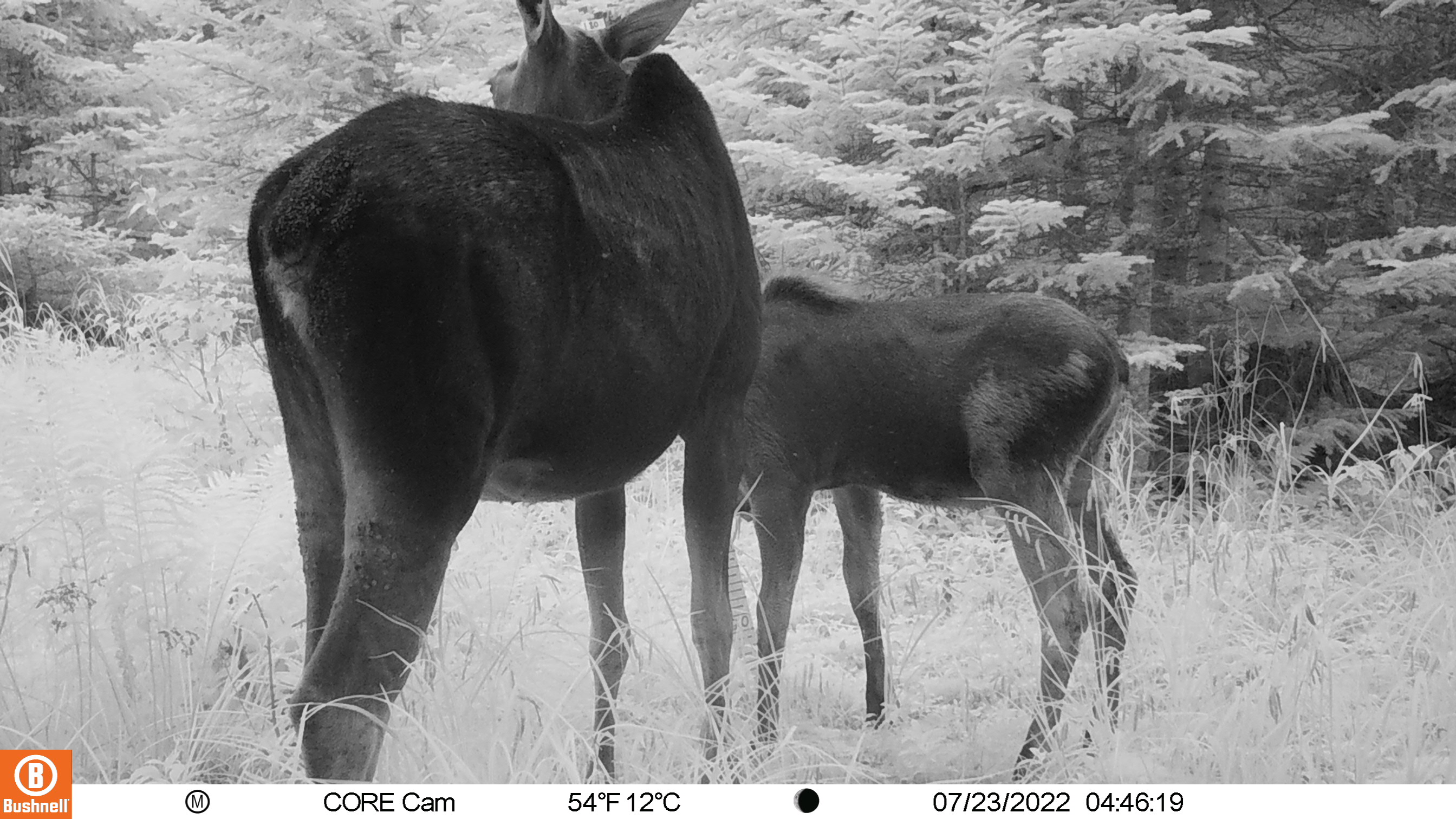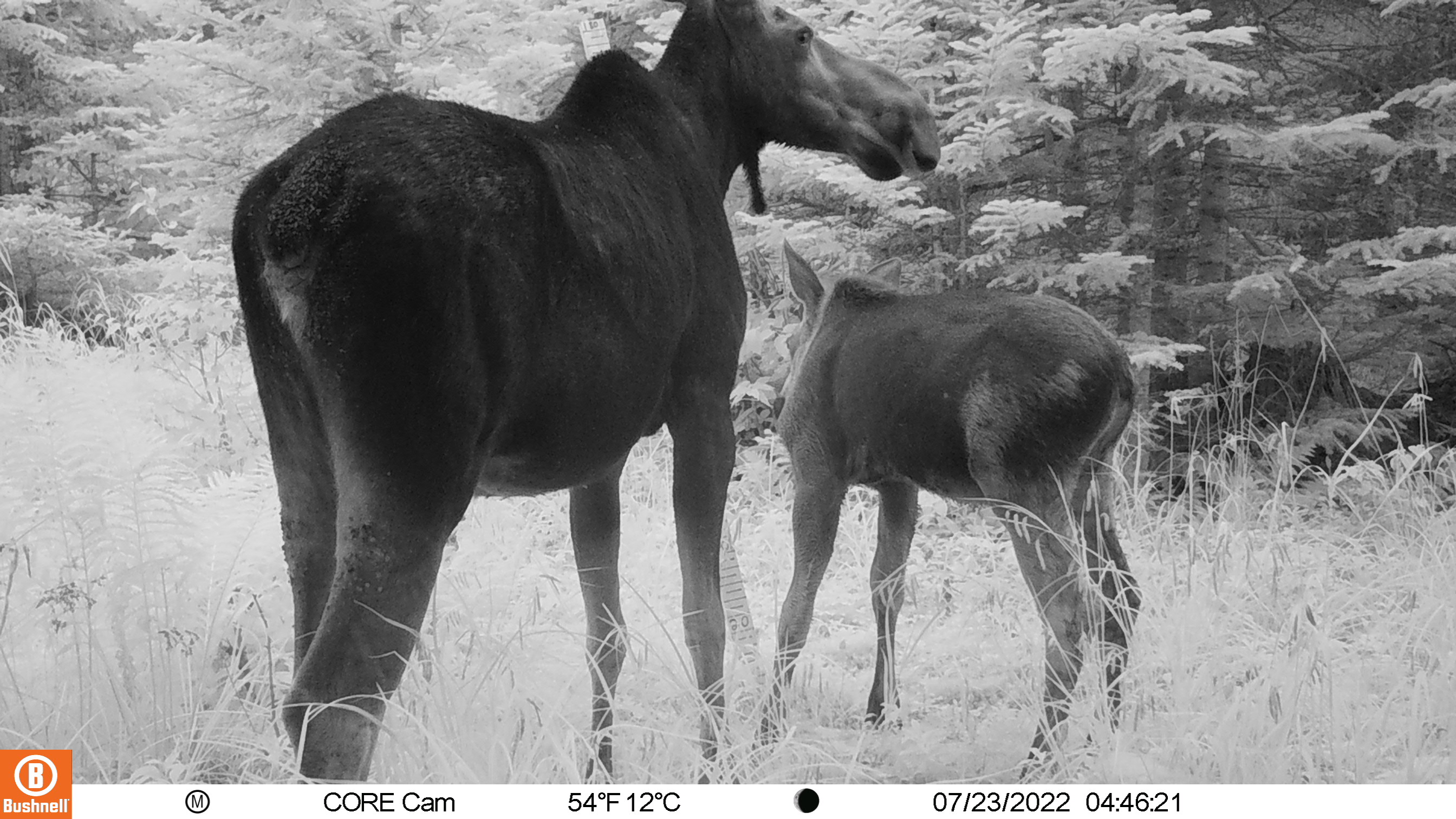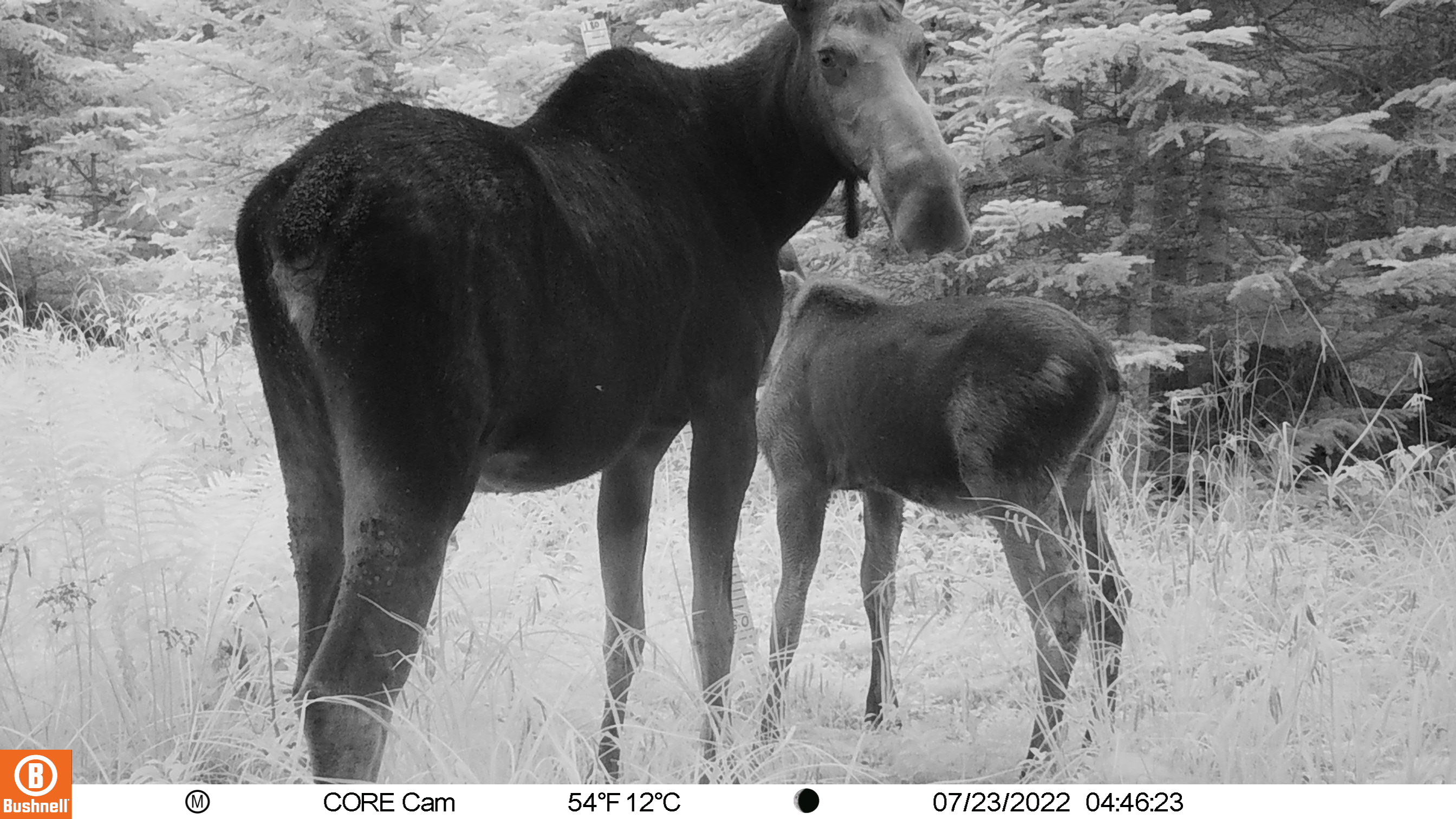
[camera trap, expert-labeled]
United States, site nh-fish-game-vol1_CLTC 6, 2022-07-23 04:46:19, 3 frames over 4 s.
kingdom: Animalia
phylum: Chordata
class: Mammalia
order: Artiodactyla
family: Cervidae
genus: Alces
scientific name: Alces alces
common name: moose